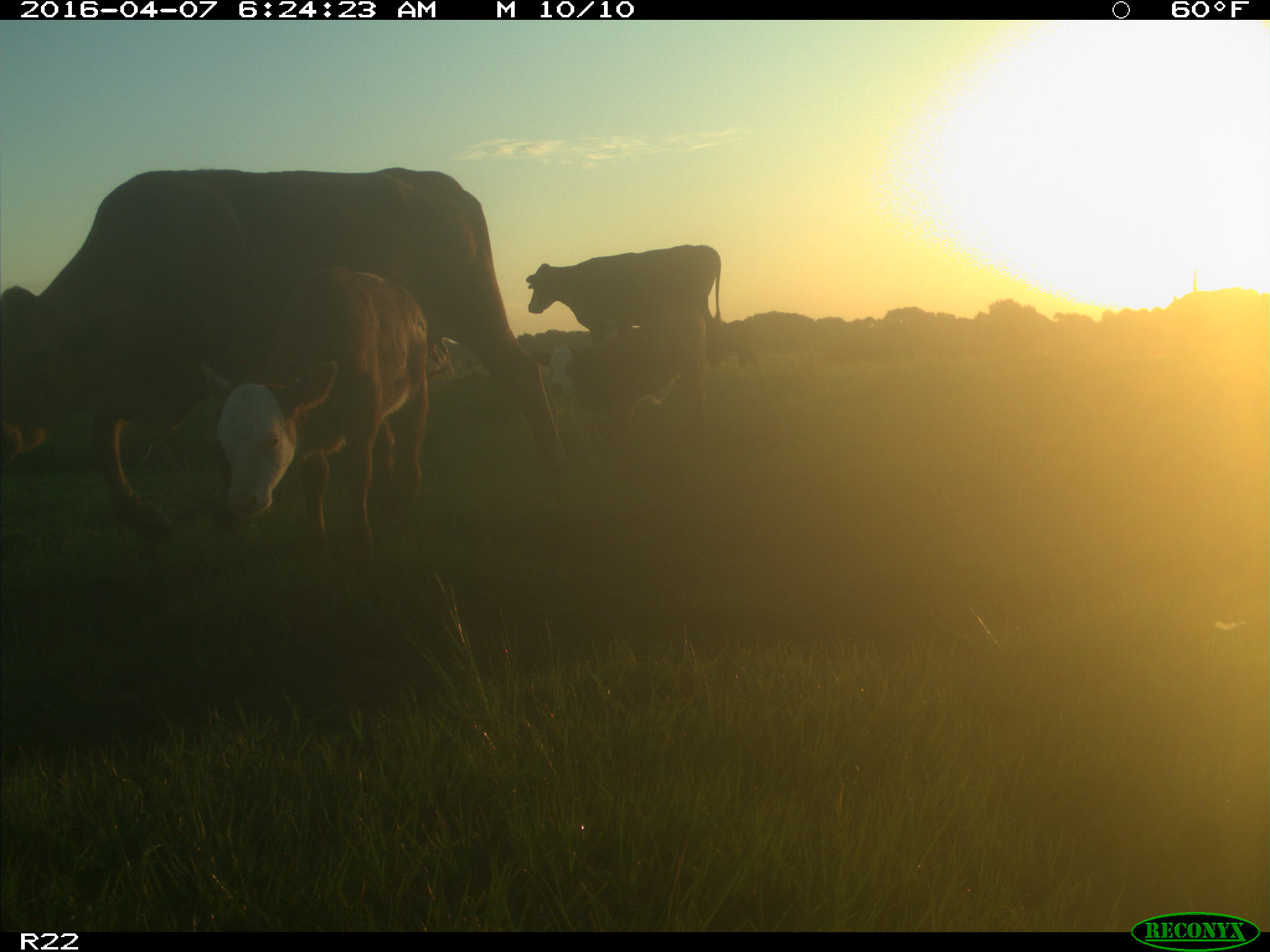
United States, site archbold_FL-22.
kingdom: Animalia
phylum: Chordata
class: Mammalia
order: Artiodactyla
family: Bovidae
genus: Bos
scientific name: Bos taurus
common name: domestic cow